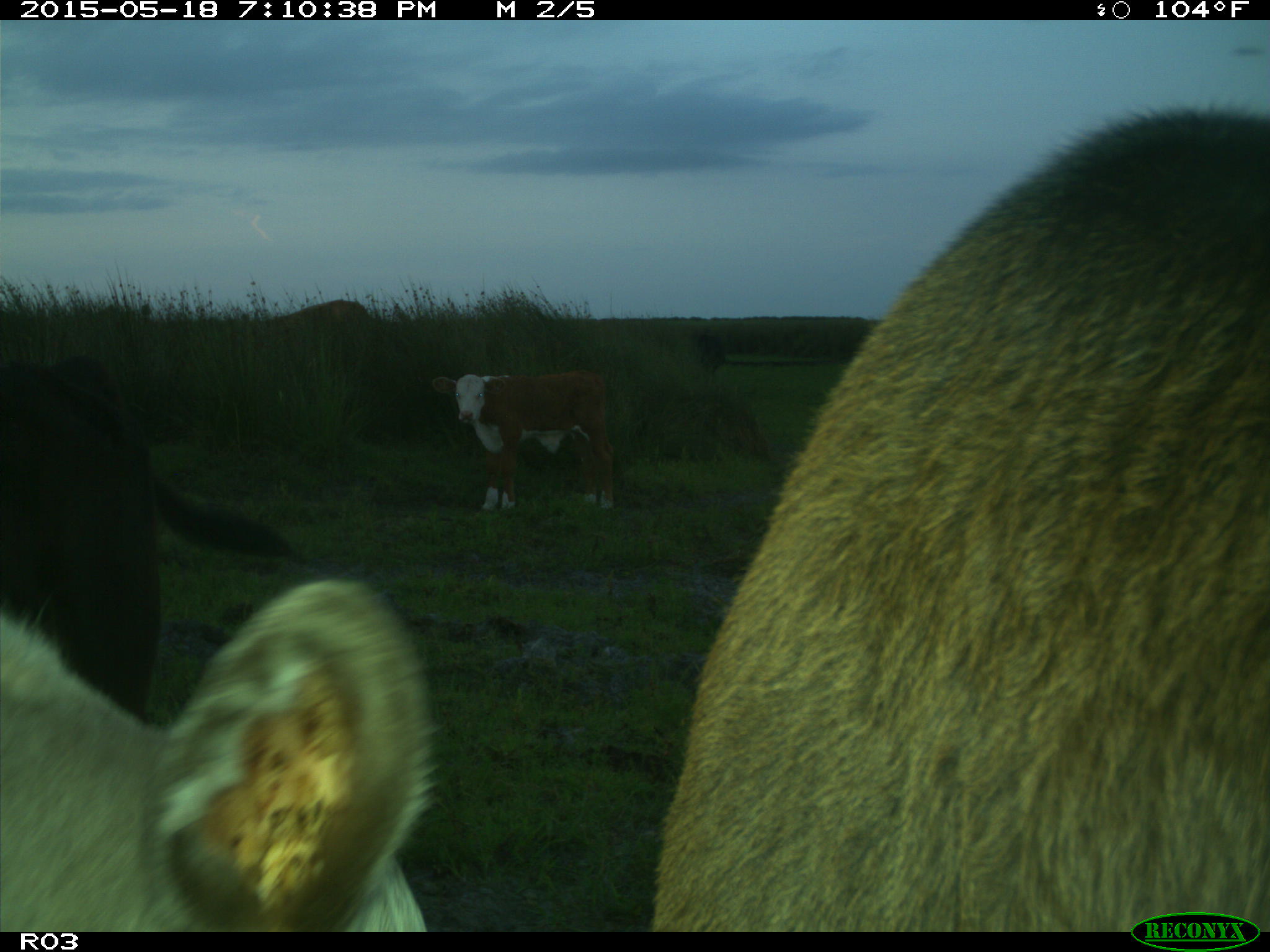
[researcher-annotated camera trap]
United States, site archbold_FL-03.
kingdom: Animalia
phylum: Chordata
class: Mammalia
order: Artiodactyla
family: Bovidae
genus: Bos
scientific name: Bos taurus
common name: domestic cow